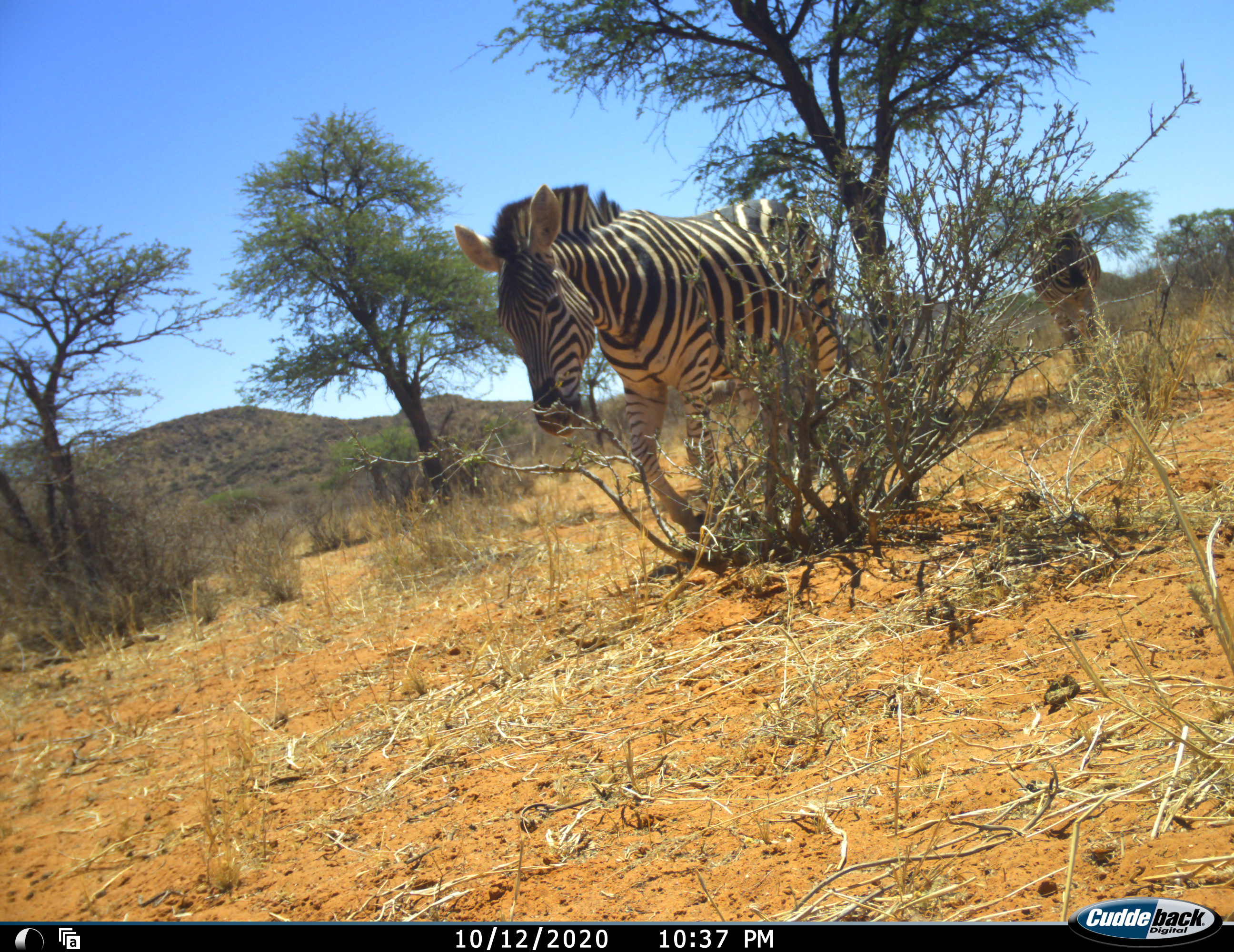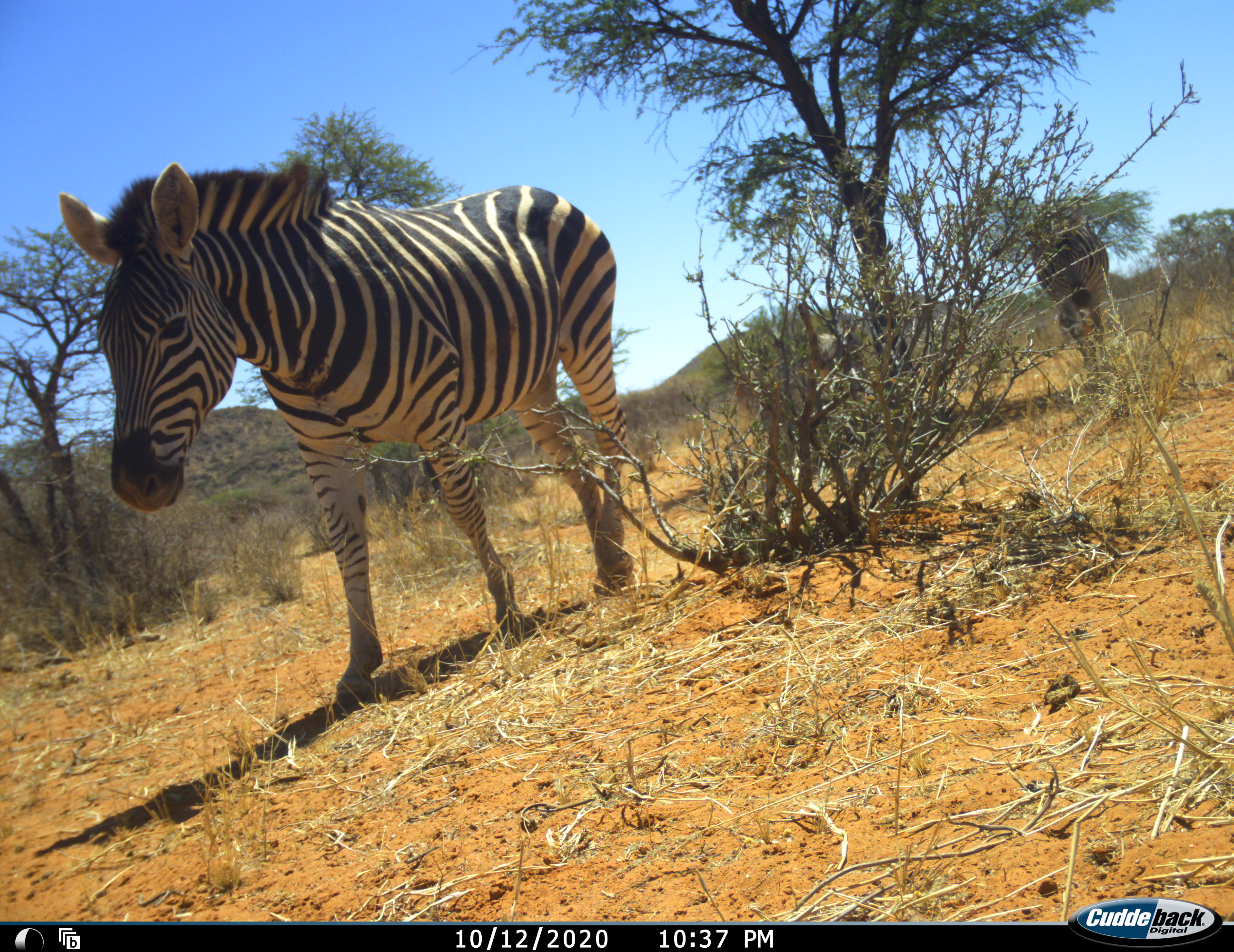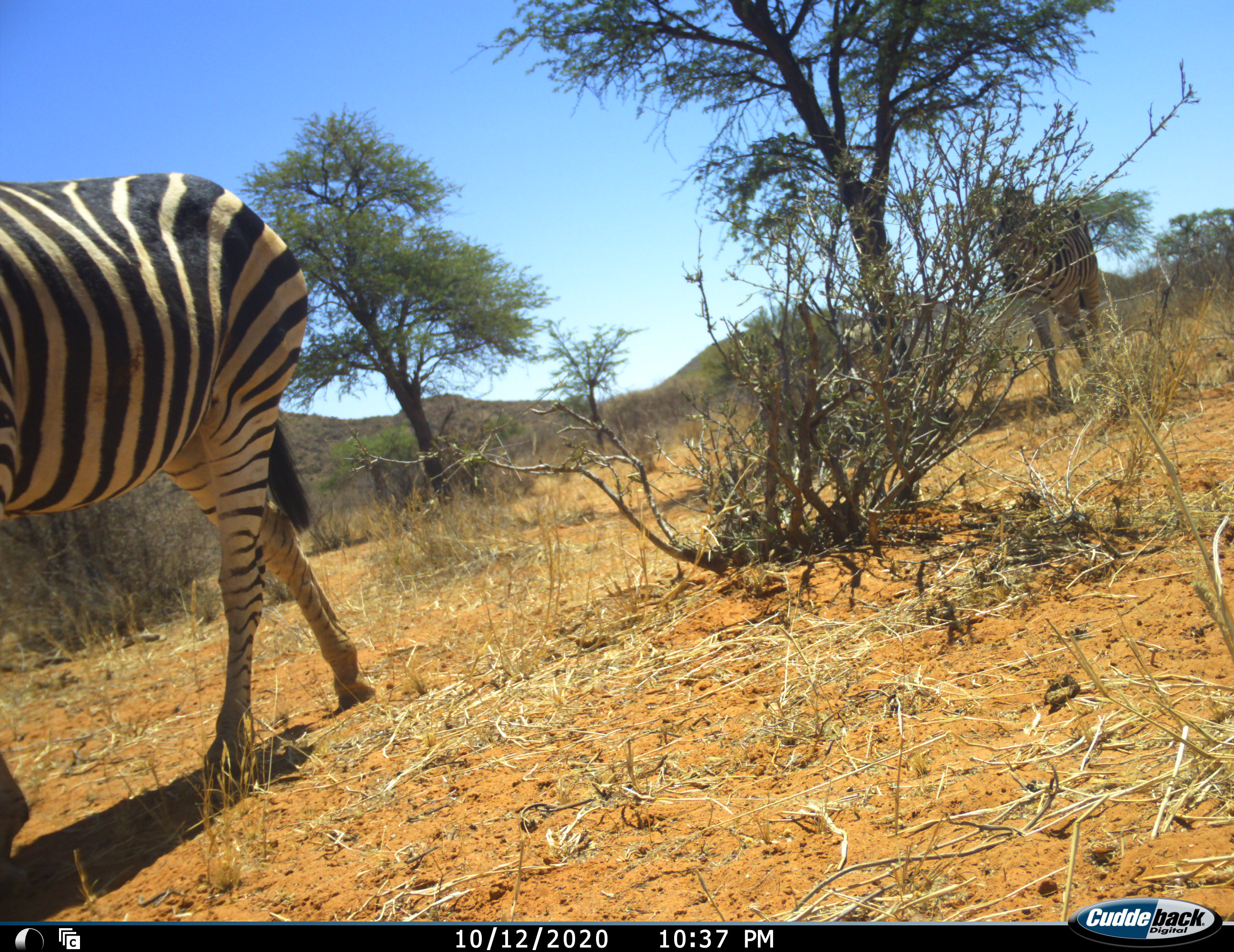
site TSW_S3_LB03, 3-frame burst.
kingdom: Animalia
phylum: Chordata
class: Mammalia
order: Perissodactyla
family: Equidae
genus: Equus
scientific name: Equus quagga burchellii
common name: burchell's zebra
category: zebraburchells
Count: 2.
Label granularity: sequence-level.